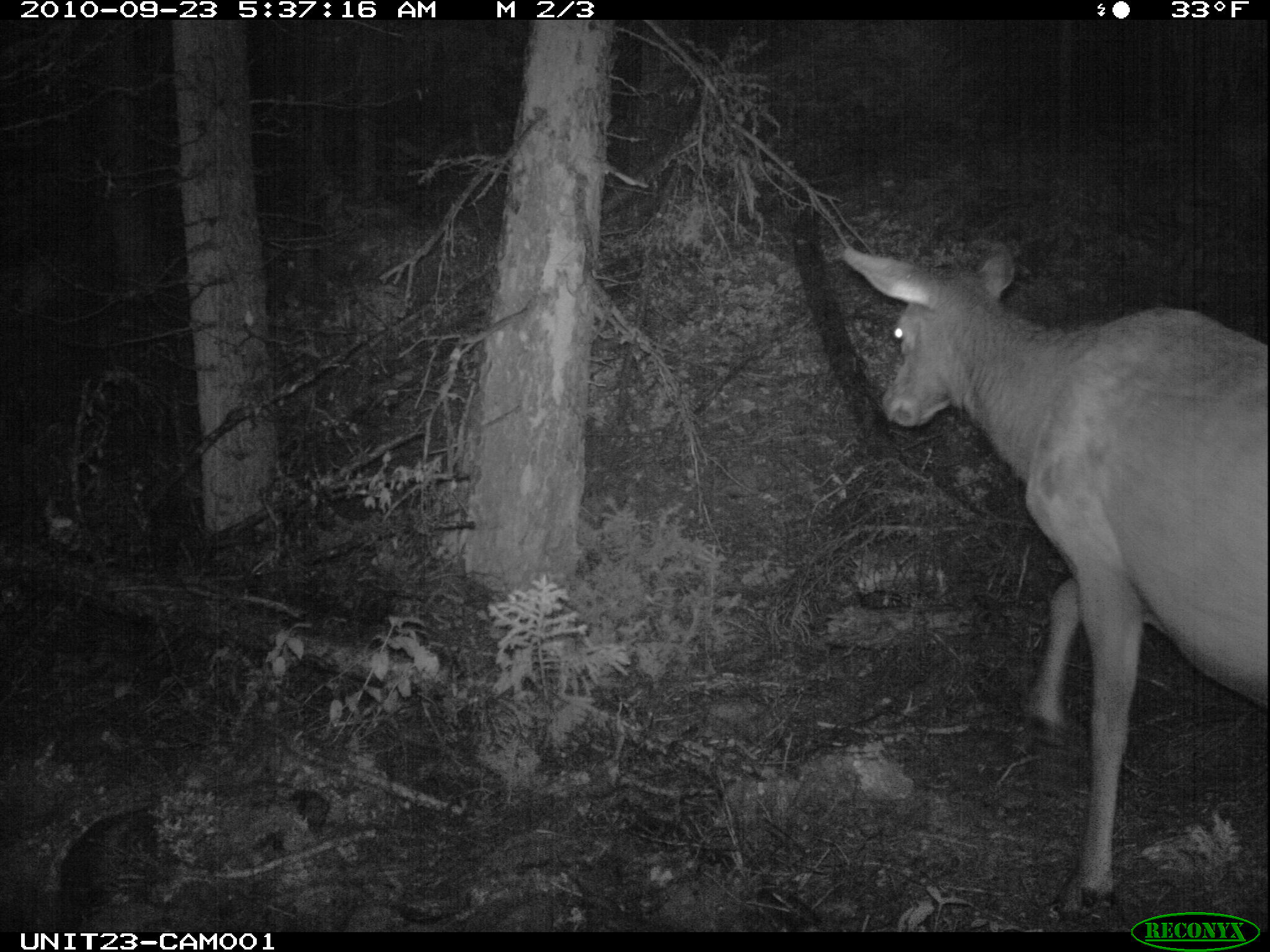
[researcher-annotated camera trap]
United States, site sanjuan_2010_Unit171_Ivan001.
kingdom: Animalia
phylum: Chordata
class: Mammalia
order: Artiodactyla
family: Cervidae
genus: Cervus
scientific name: Cervus elaphus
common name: red deer